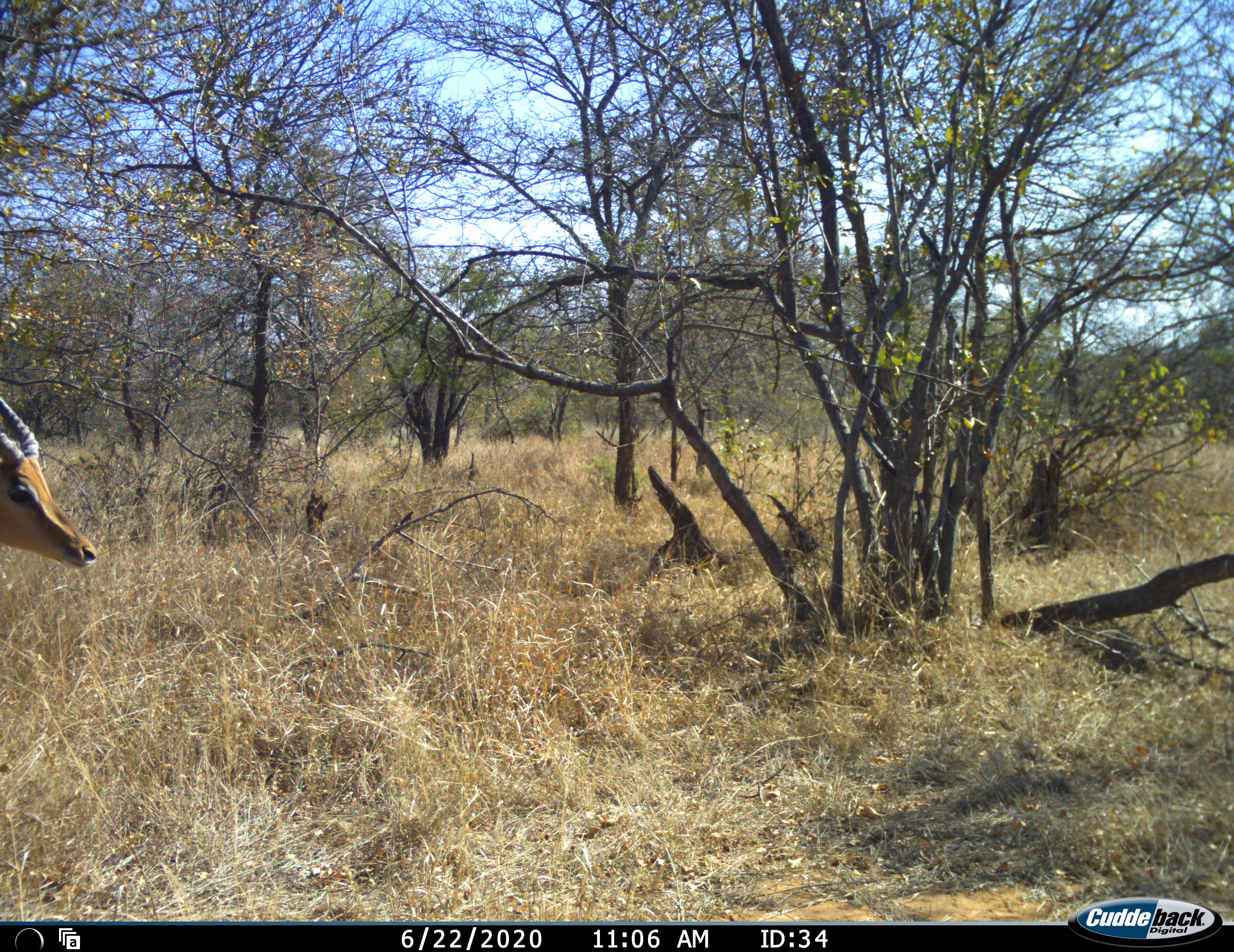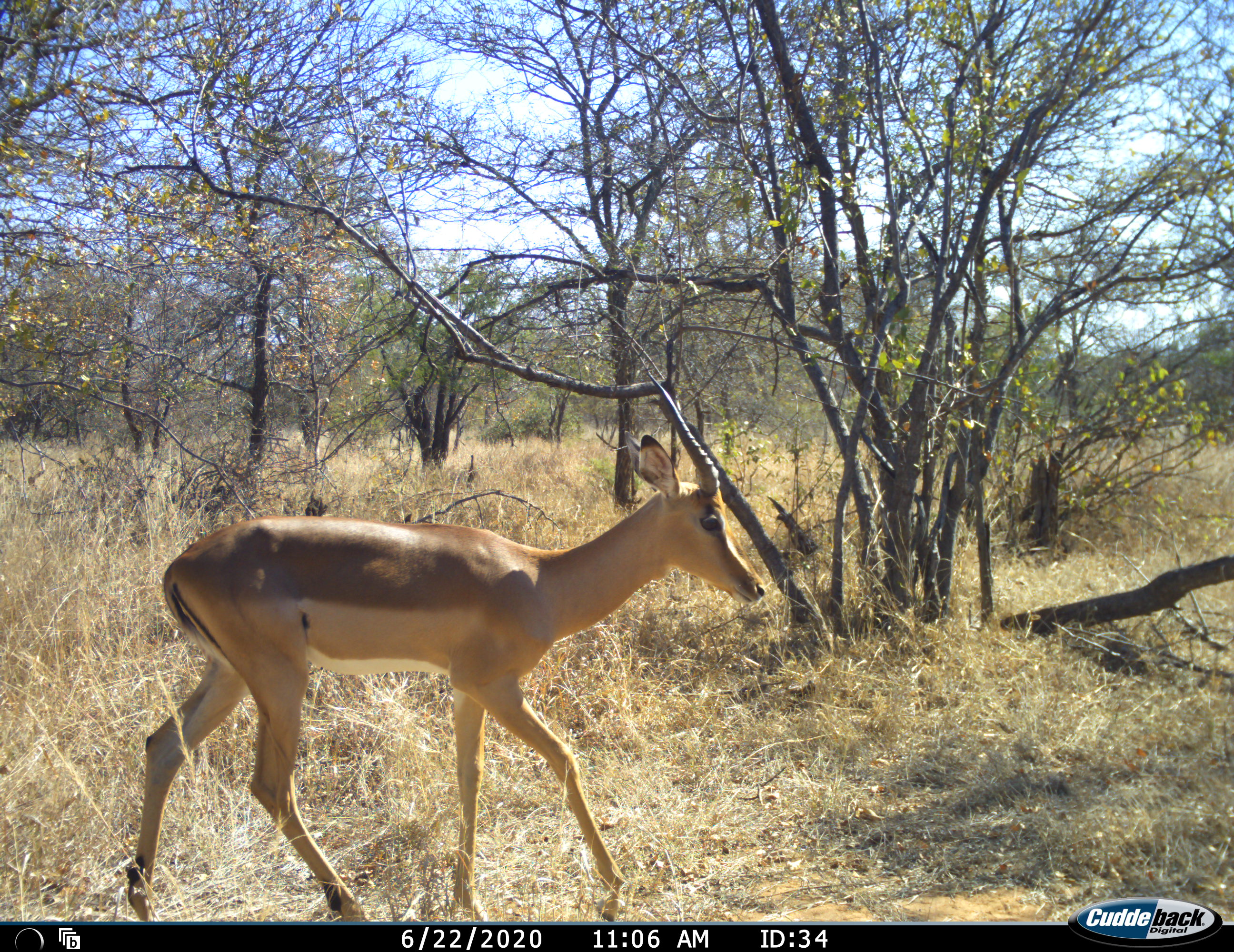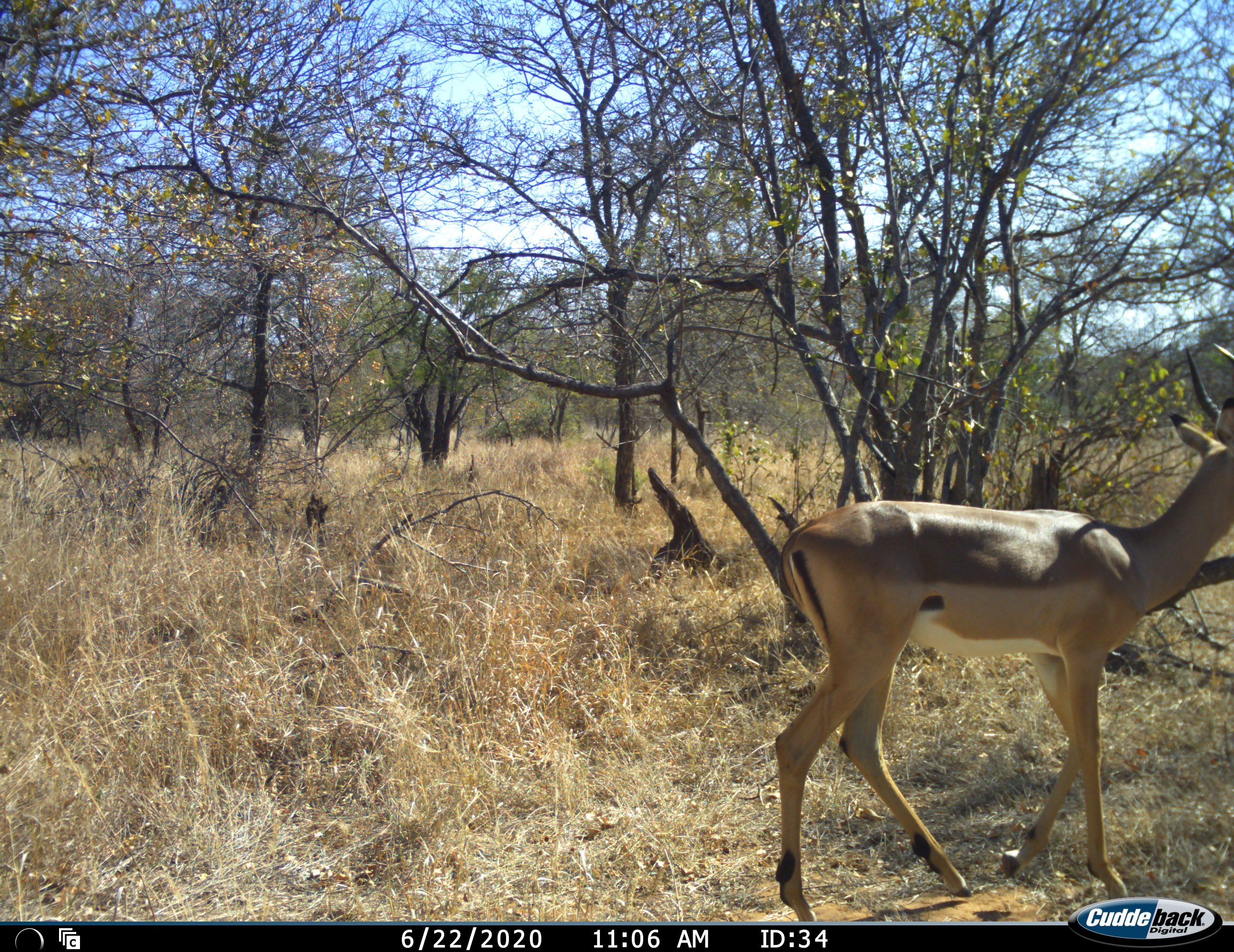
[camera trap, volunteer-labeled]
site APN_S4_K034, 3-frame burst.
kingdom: Animalia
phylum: Chordata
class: Mammalia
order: Artiodactyla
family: Bovidae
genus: Aepyceros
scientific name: Aepyceros melampus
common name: impala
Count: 1.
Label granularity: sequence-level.